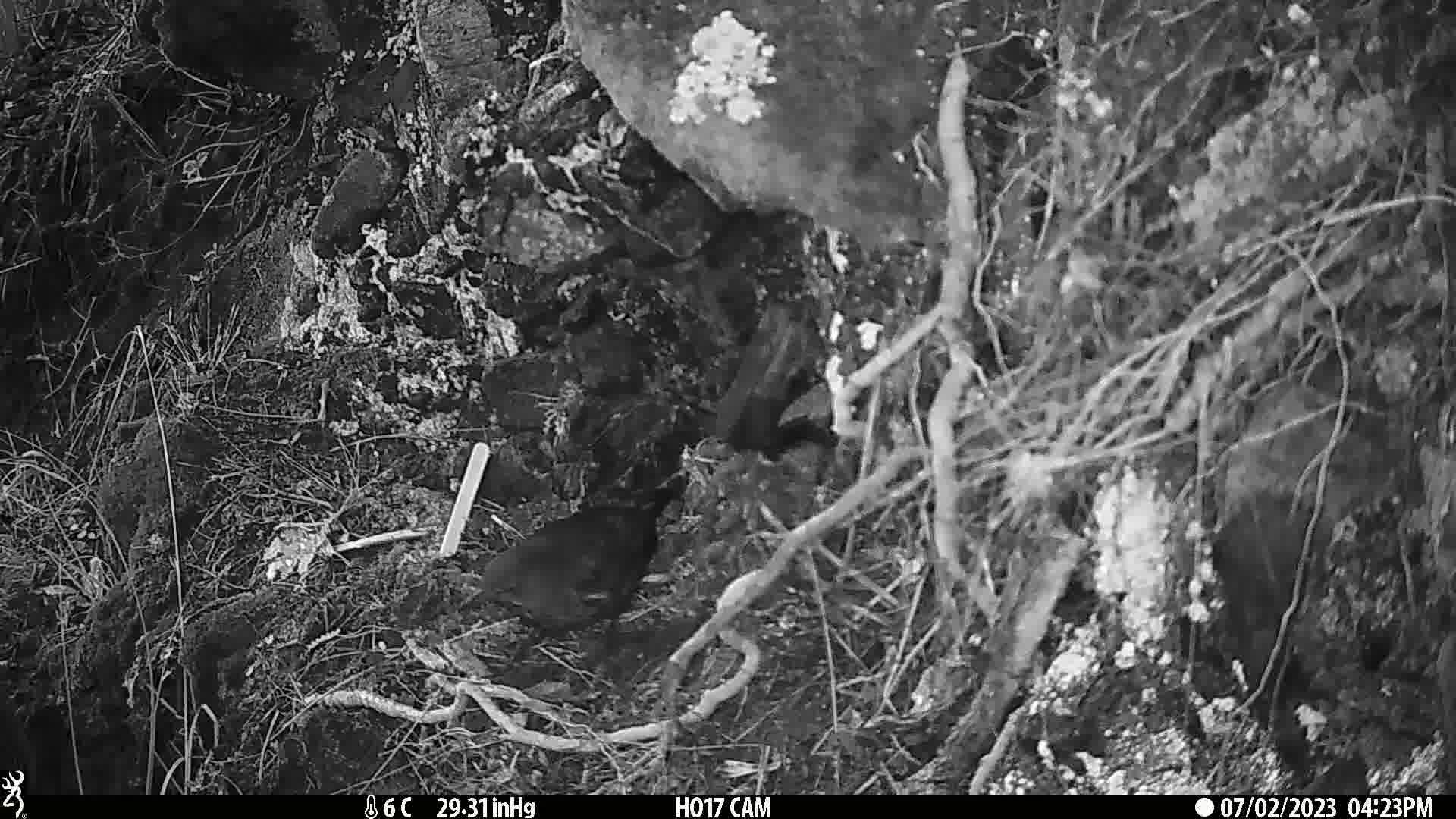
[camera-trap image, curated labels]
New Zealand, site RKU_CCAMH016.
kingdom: Animalia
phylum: Chordata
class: Aves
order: Passeriformes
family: Turdidae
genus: Turdus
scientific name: Turdus merula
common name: eurasian blackbird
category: blackbird